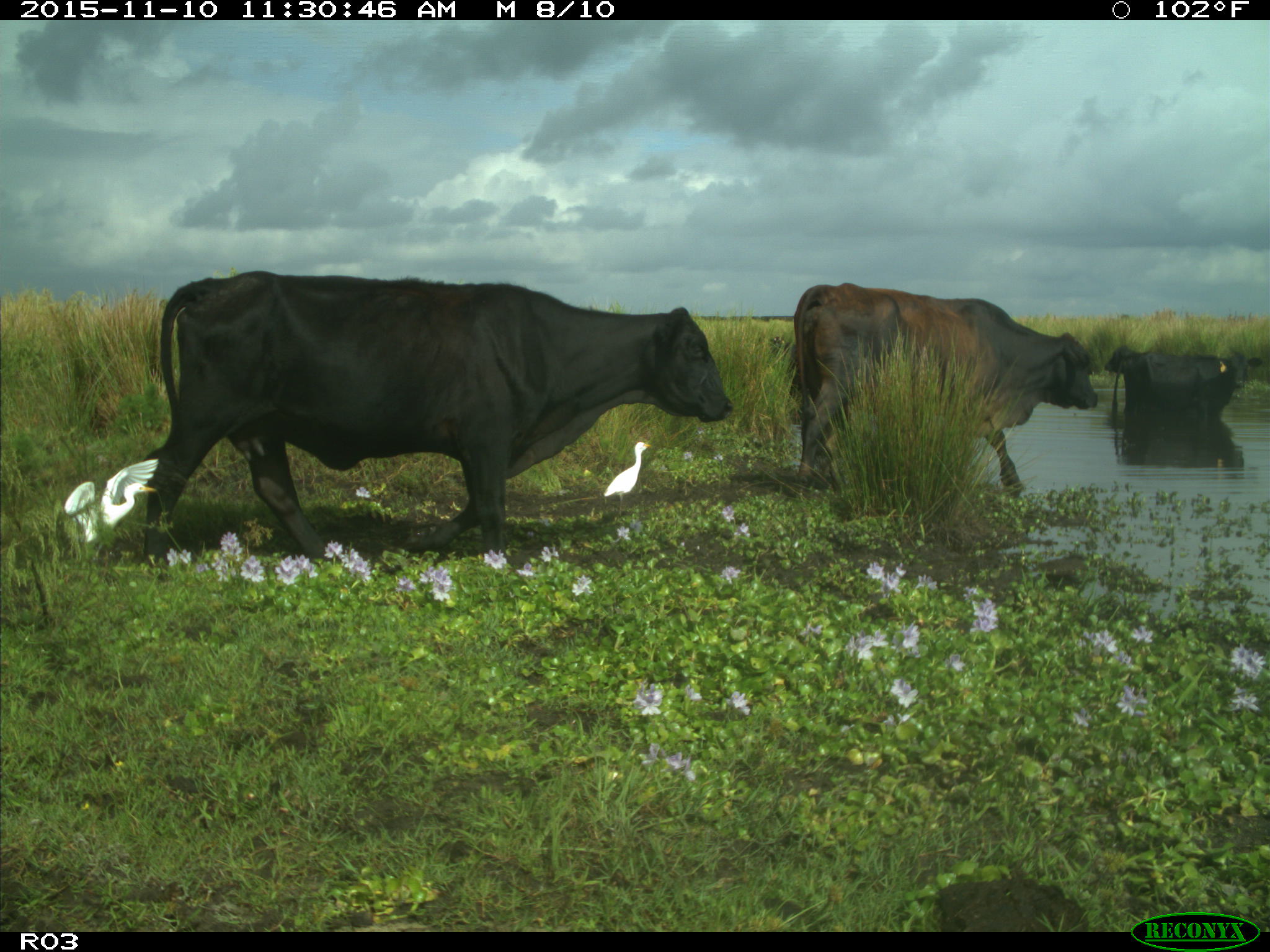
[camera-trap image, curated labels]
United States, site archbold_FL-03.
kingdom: Animalia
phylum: Chordata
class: Mammalia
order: Artiodactyla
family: Bovidae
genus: Bos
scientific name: Bos taurus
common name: domestic cow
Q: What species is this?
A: Bos taurus (domestic cow).